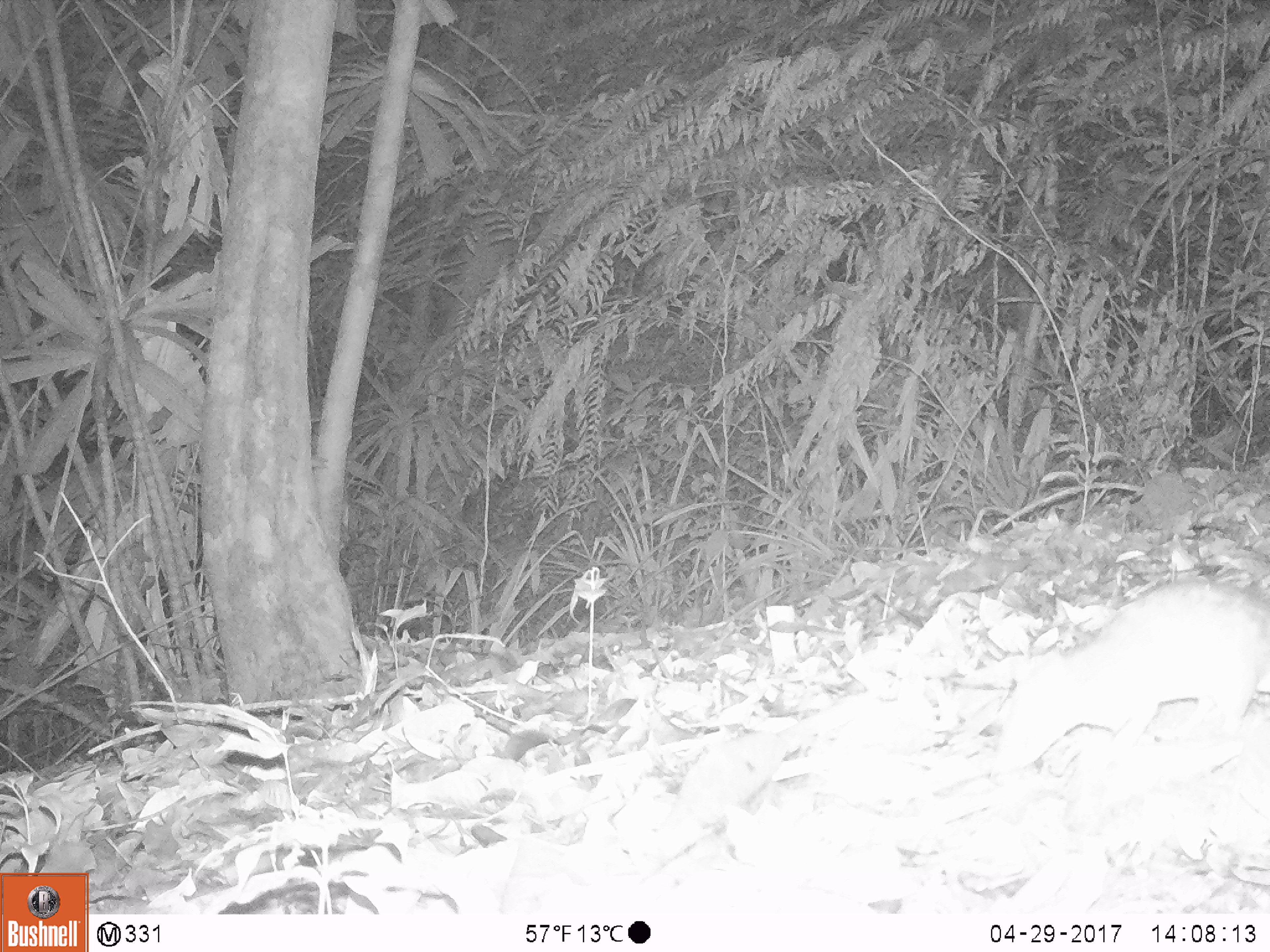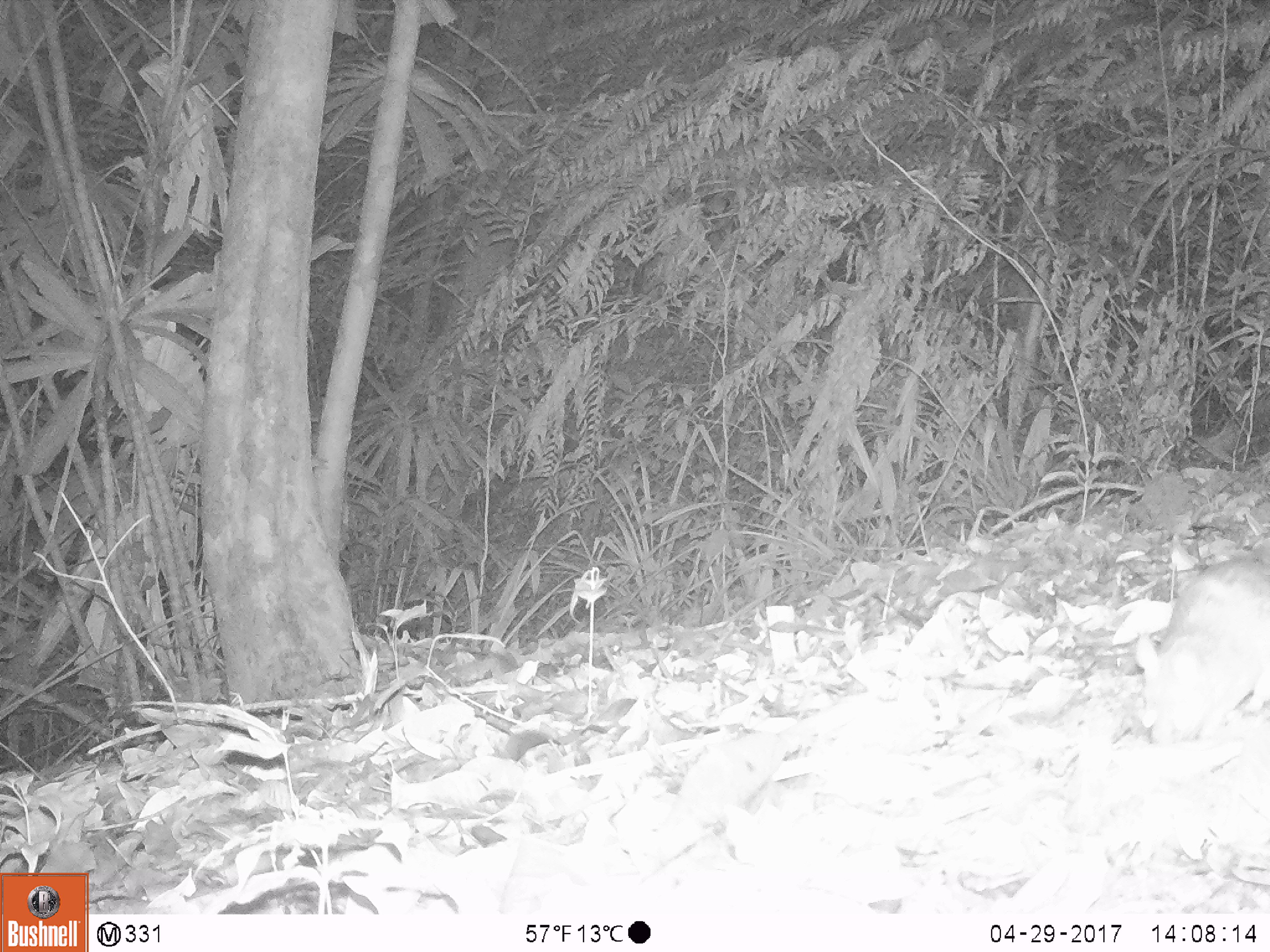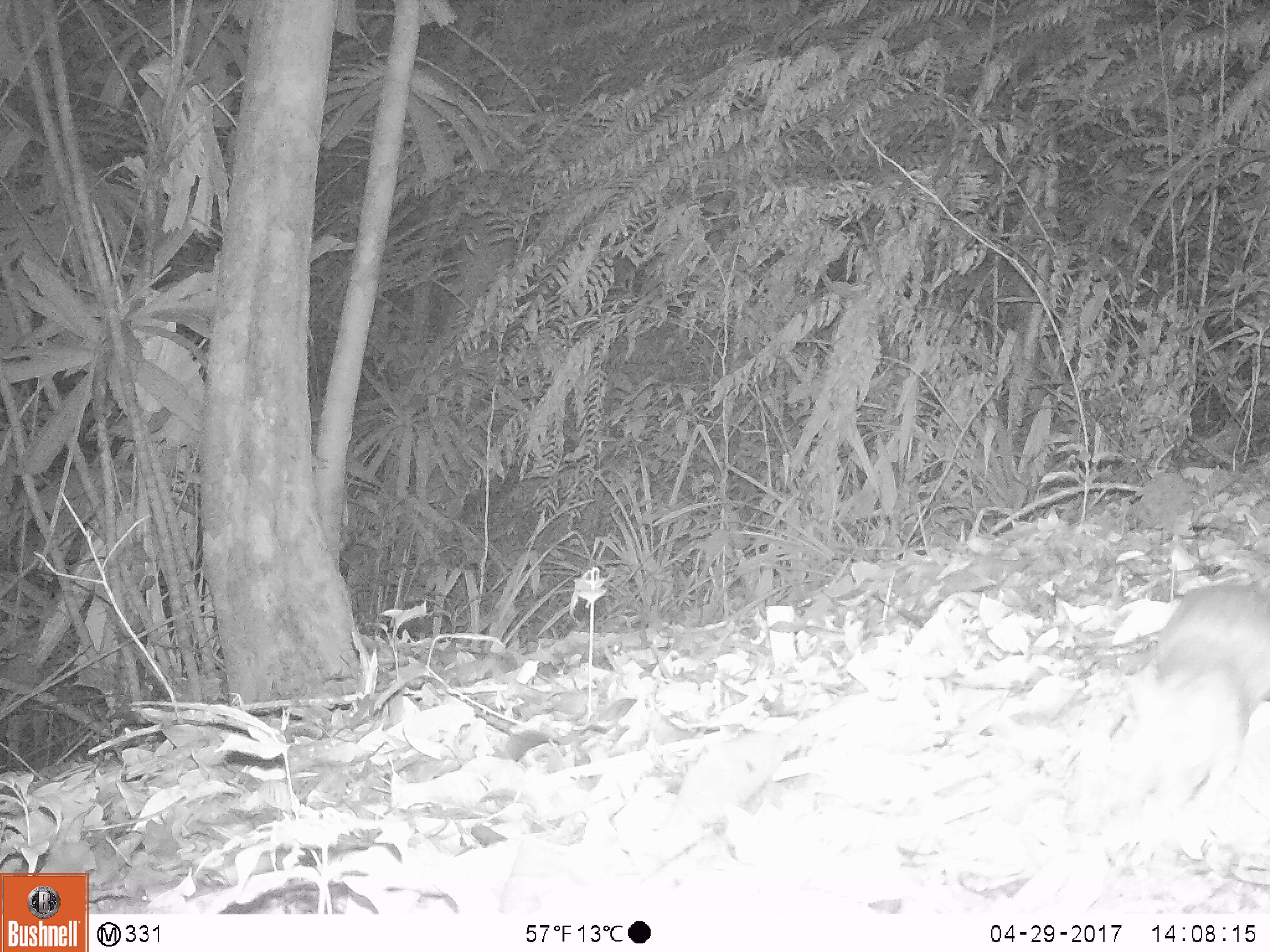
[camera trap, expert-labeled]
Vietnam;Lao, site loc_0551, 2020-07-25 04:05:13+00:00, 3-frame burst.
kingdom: Animalia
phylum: Chordata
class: Mammalia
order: Rodentia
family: Muridae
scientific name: Muridae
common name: old-world mice and rats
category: unidentified murid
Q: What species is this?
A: Unidentified murid (old-world mice and rats) (Muridae).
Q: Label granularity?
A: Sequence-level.